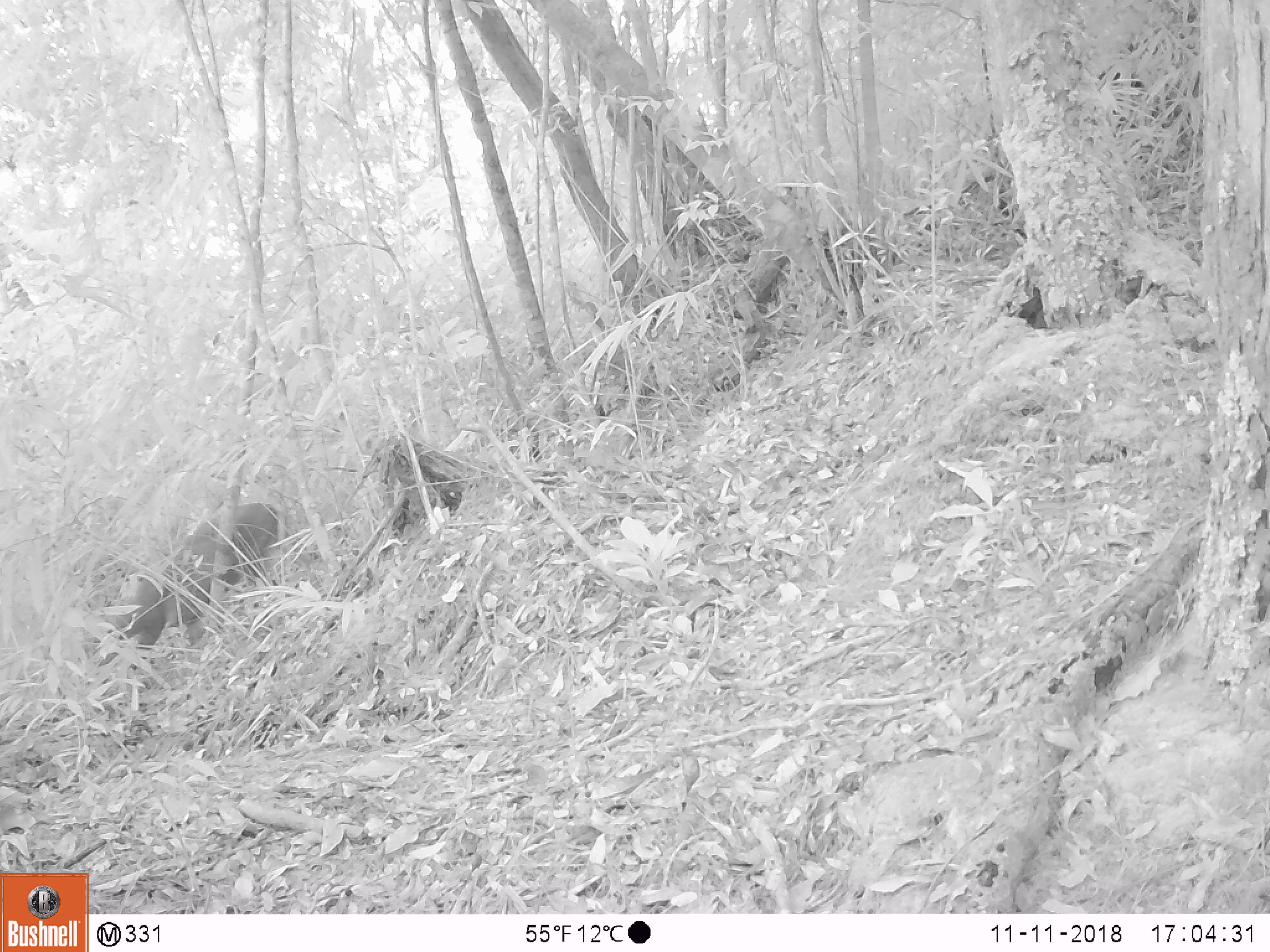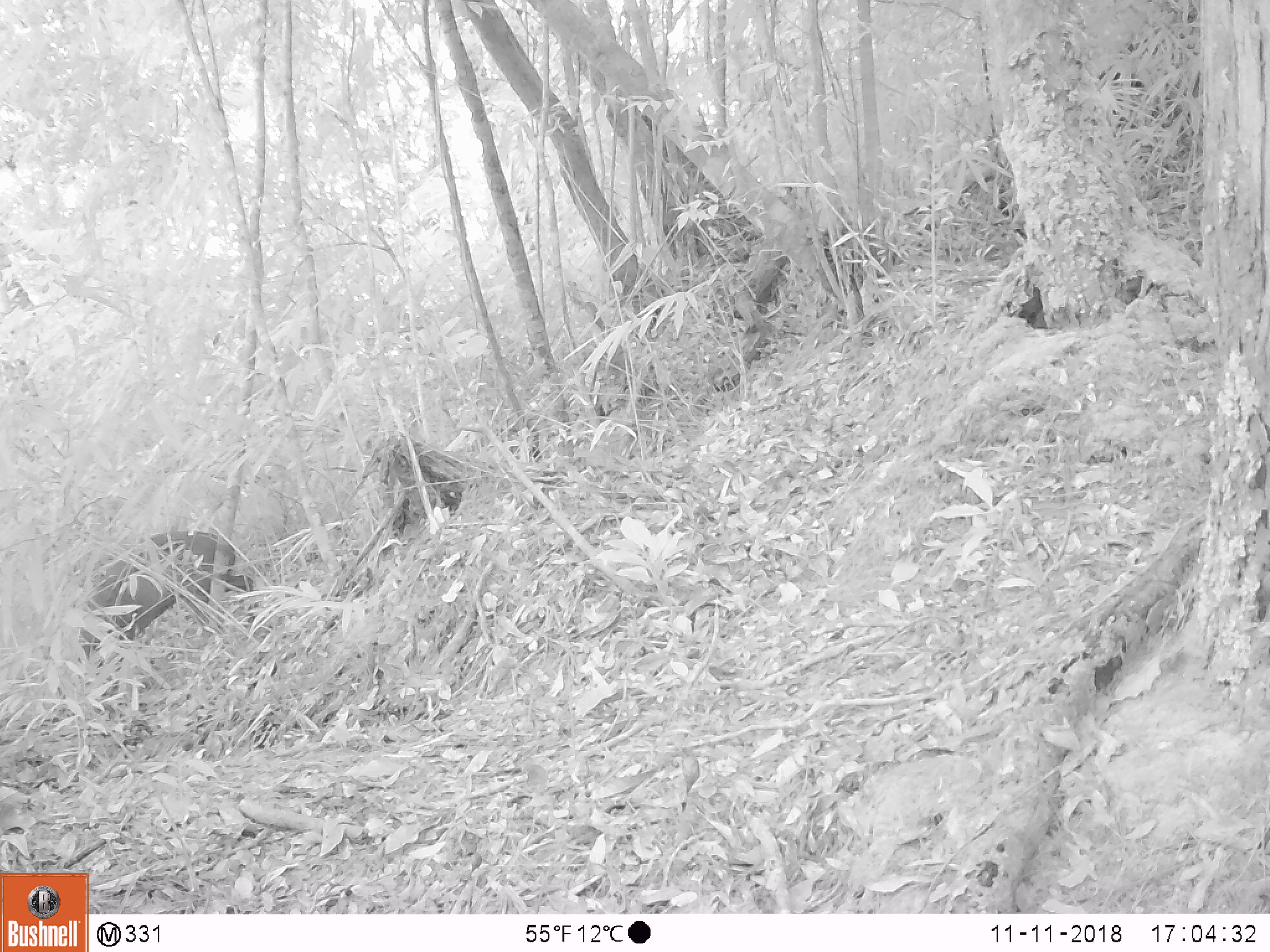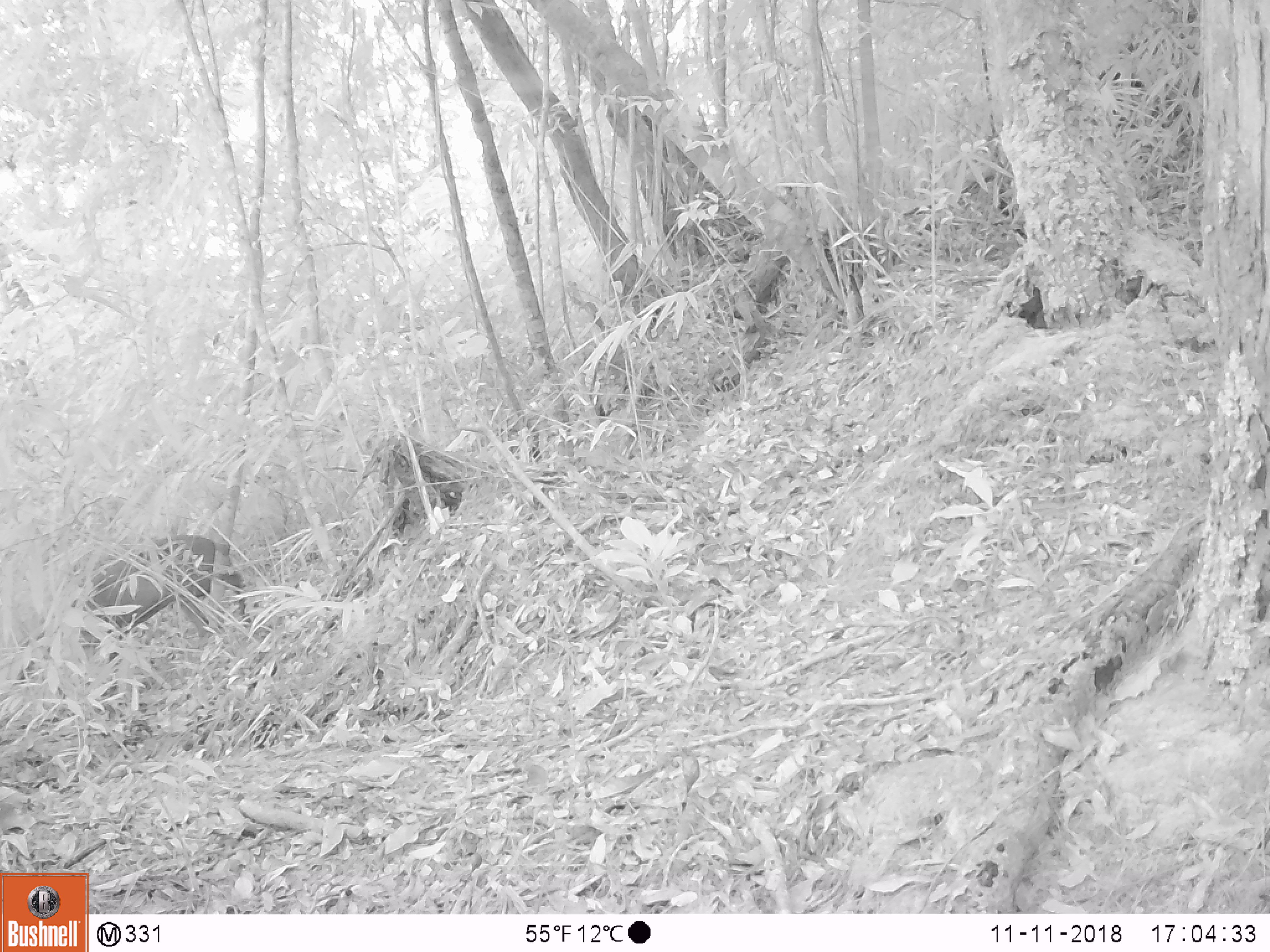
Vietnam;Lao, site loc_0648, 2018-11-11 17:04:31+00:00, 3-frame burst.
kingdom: Animalia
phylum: Chordata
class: Mammalia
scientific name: Laurasiatheria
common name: ungulate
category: unidentified ungulates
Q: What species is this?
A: Unidentified ungulates (ungulate) (Laurasiatheria).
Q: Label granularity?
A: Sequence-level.